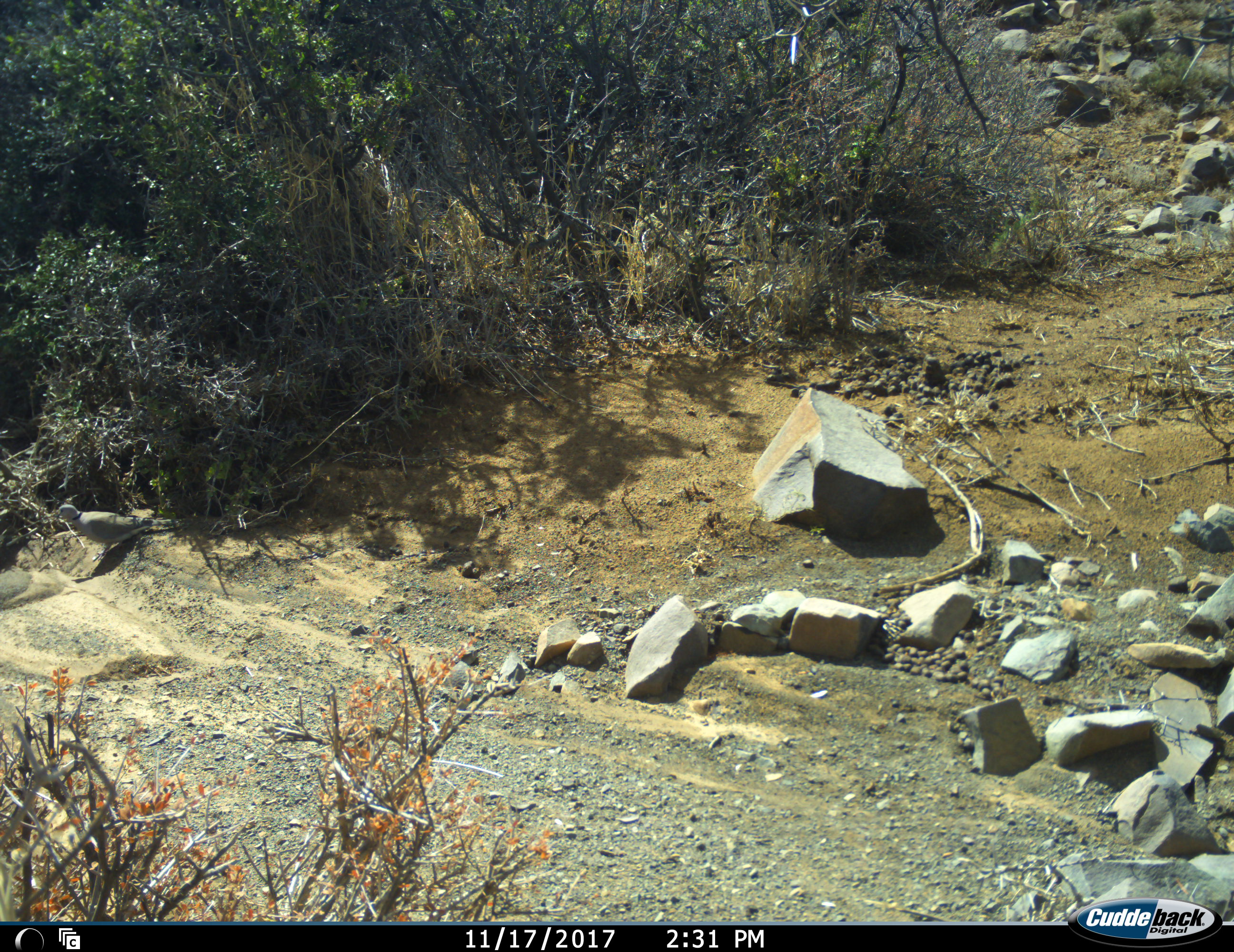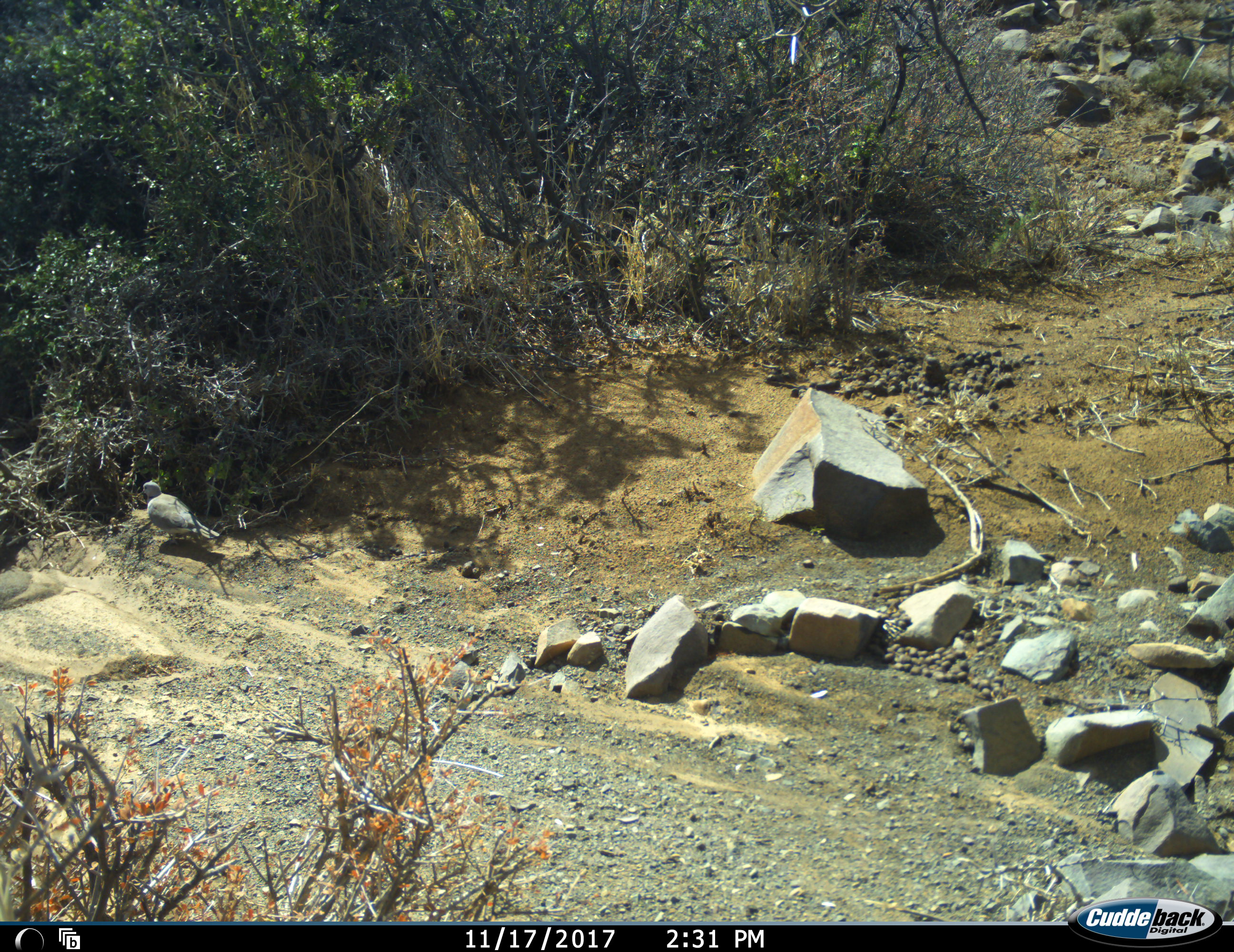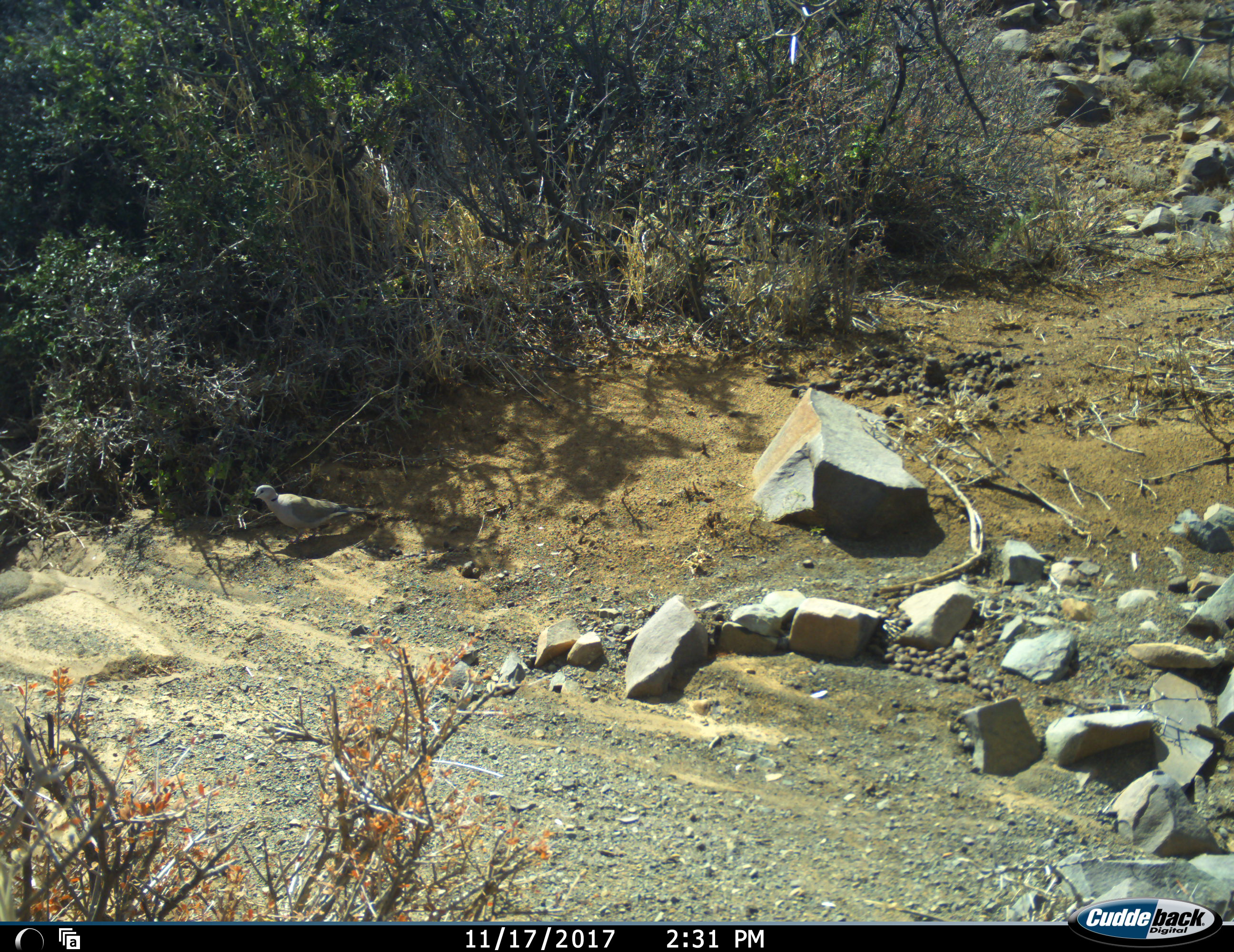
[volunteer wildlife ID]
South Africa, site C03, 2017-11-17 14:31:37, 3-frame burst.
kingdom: Animalia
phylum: Chordata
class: Aves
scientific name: Aves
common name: bird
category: birdother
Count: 1.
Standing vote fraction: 10%.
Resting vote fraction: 0%.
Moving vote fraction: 100%.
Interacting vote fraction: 0%.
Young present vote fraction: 0%.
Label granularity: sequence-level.